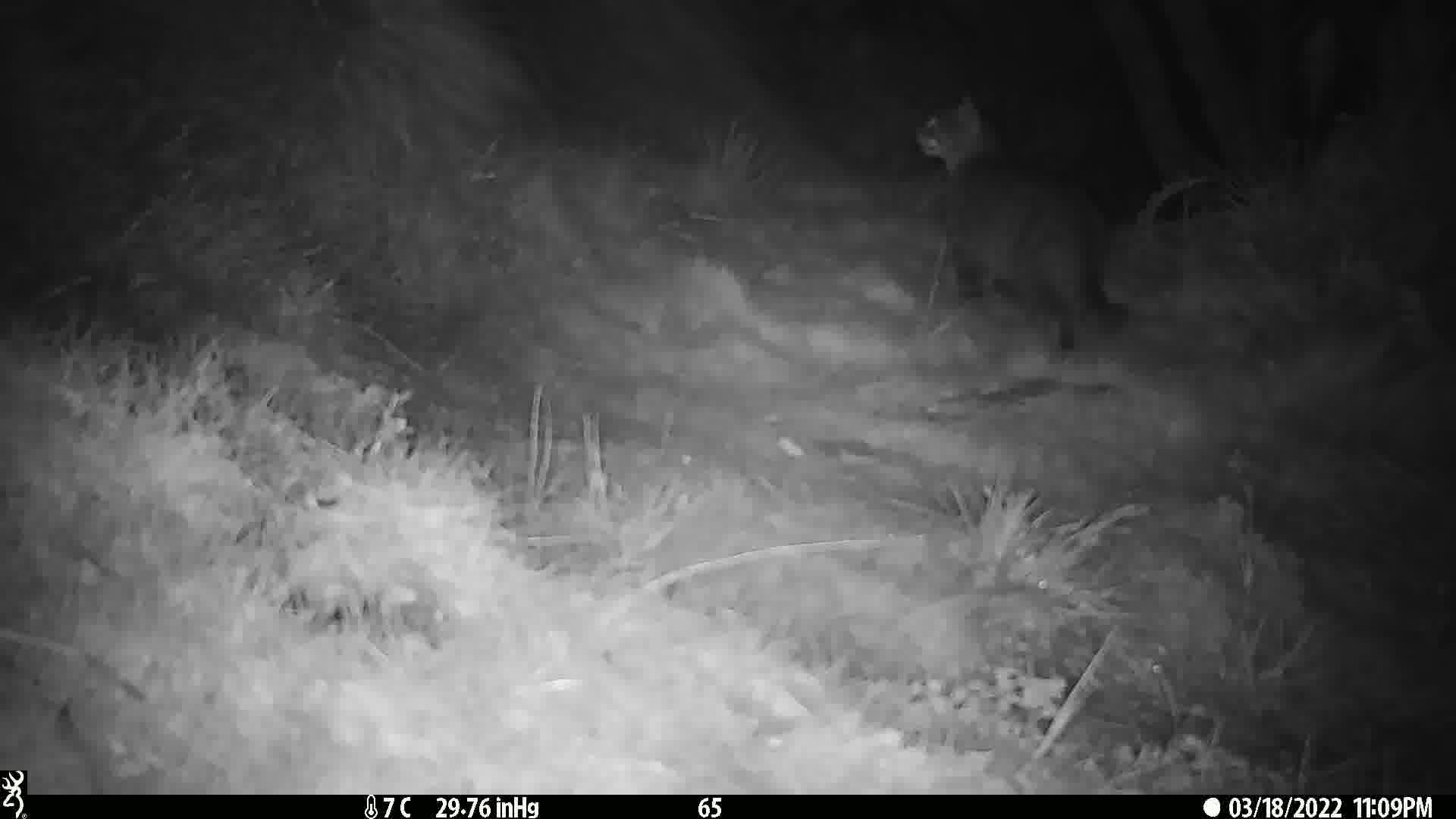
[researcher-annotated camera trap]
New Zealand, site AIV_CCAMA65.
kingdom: Animalia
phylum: Chordata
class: Mammalia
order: Carnivora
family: Felidae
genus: Felis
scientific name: Felis catus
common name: domestic cat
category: cat